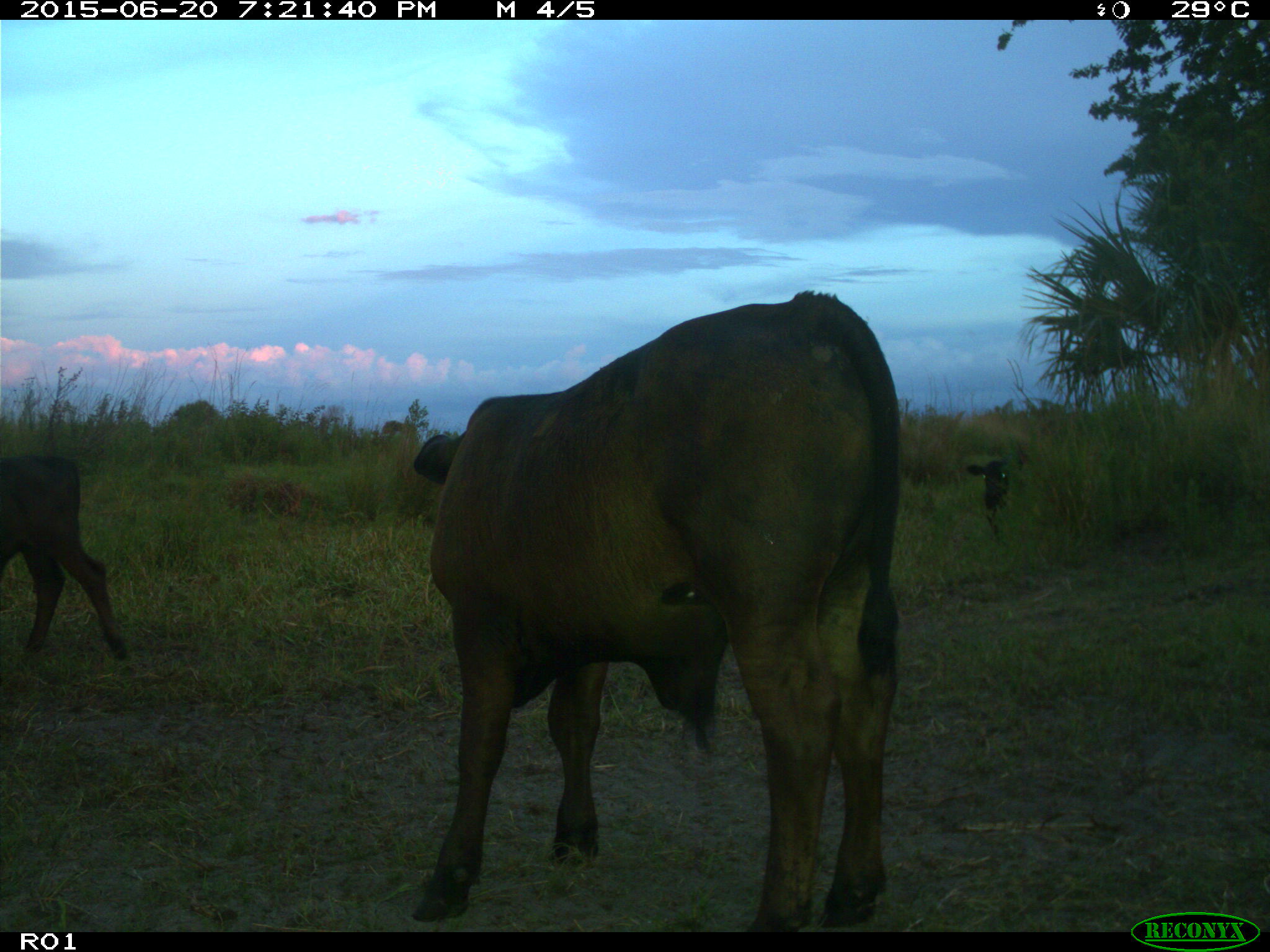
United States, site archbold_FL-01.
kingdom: Animalia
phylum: Chordata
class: Mammalia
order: Artiodactyla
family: Bovidae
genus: Bos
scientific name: Bos taurus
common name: domestic cow